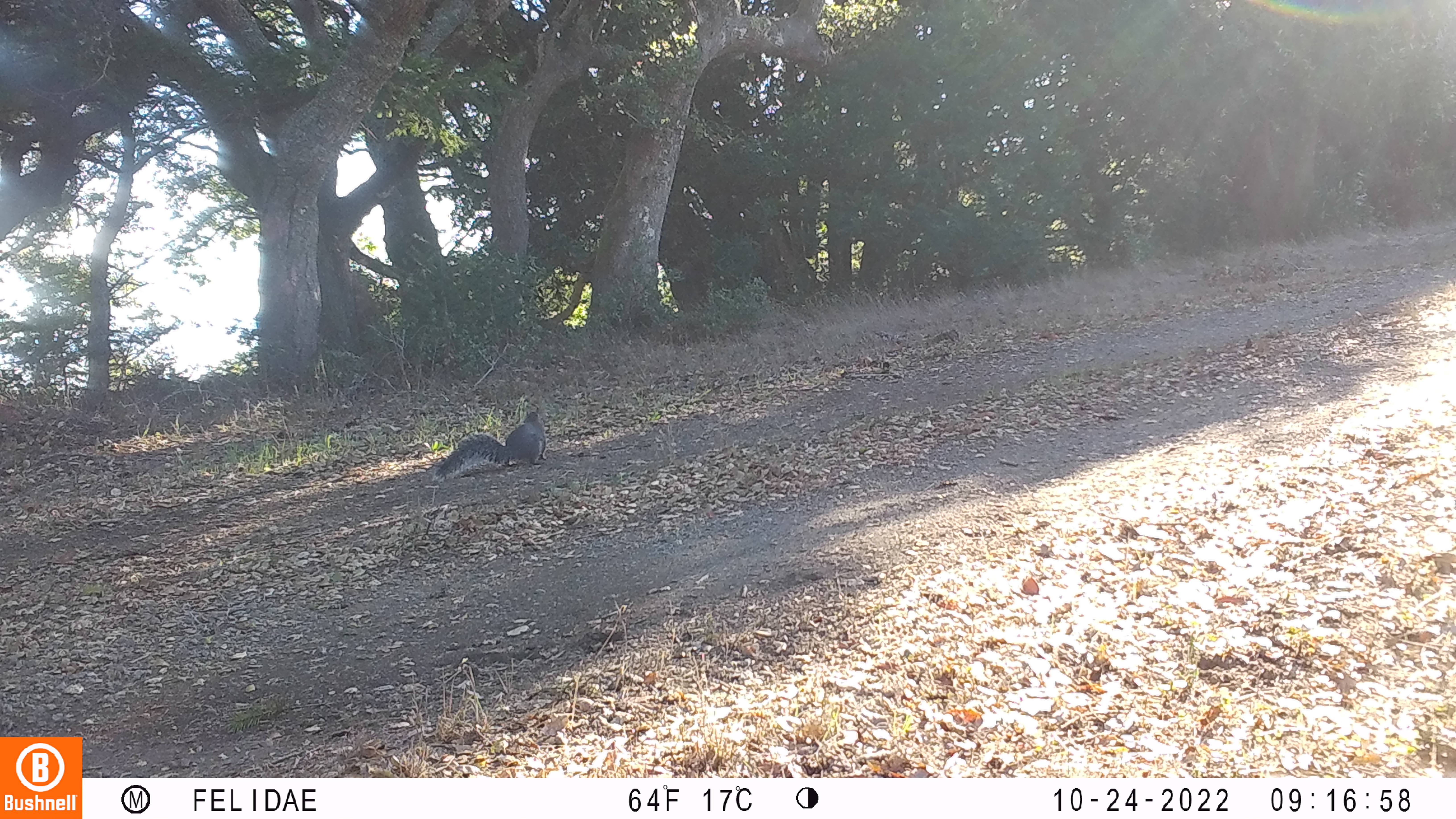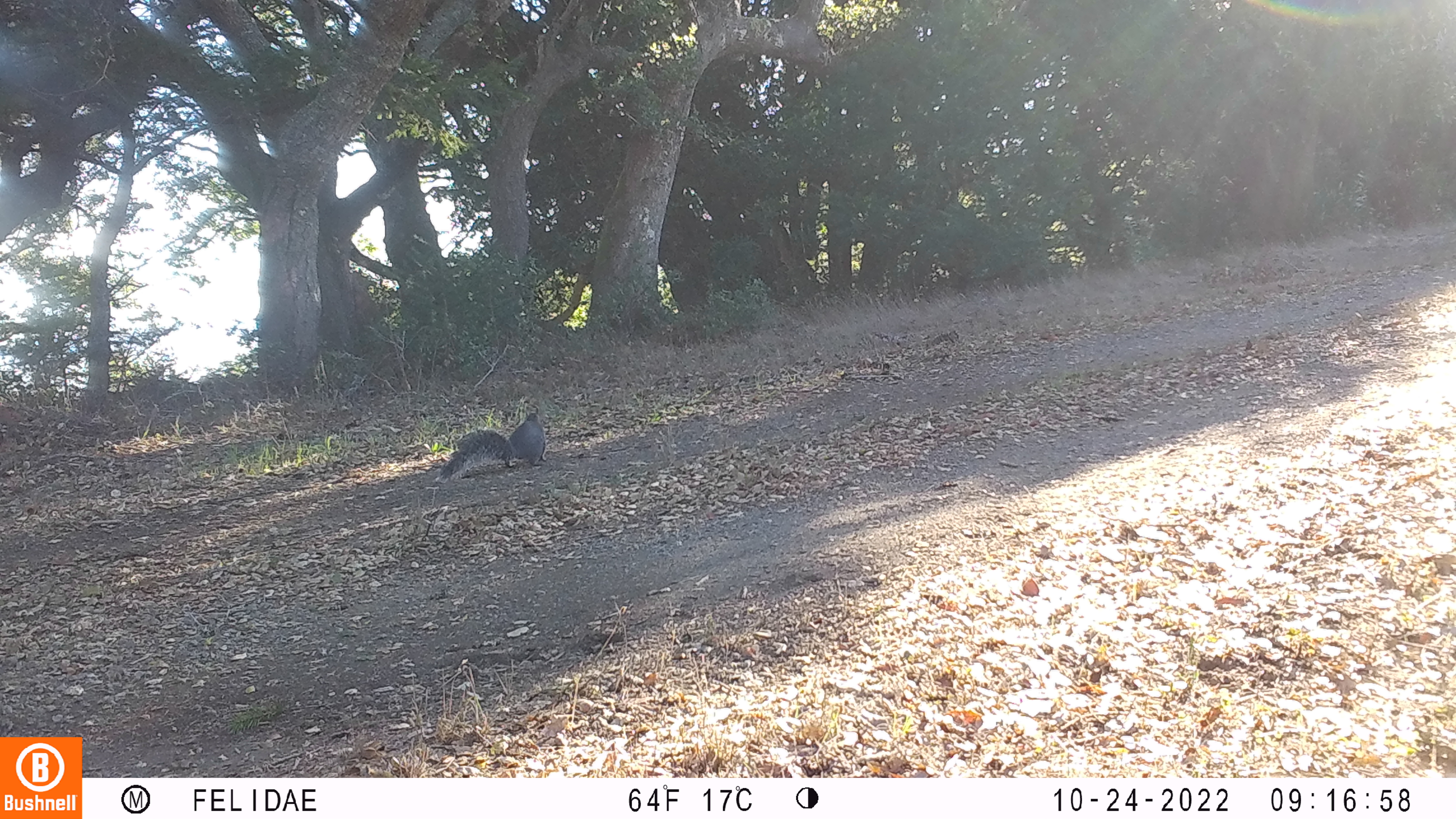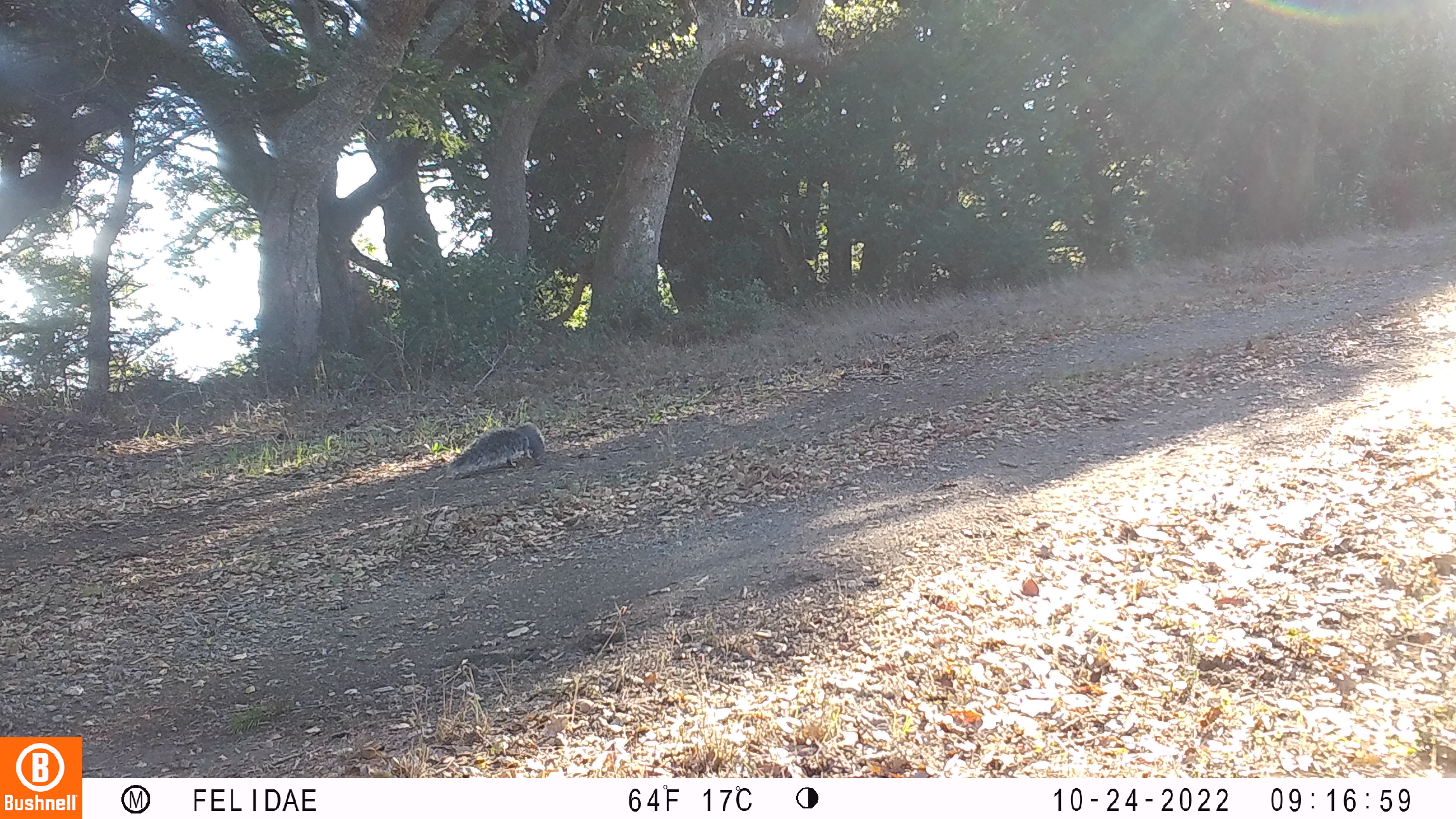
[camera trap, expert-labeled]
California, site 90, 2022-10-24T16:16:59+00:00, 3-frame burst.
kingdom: Animalia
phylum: Chordata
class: Mammalia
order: Rodentia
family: Sciuridae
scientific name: Sciuridae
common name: squirrel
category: unknown squirrel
Unknown squirrel (squirrel) (Sciuridae).